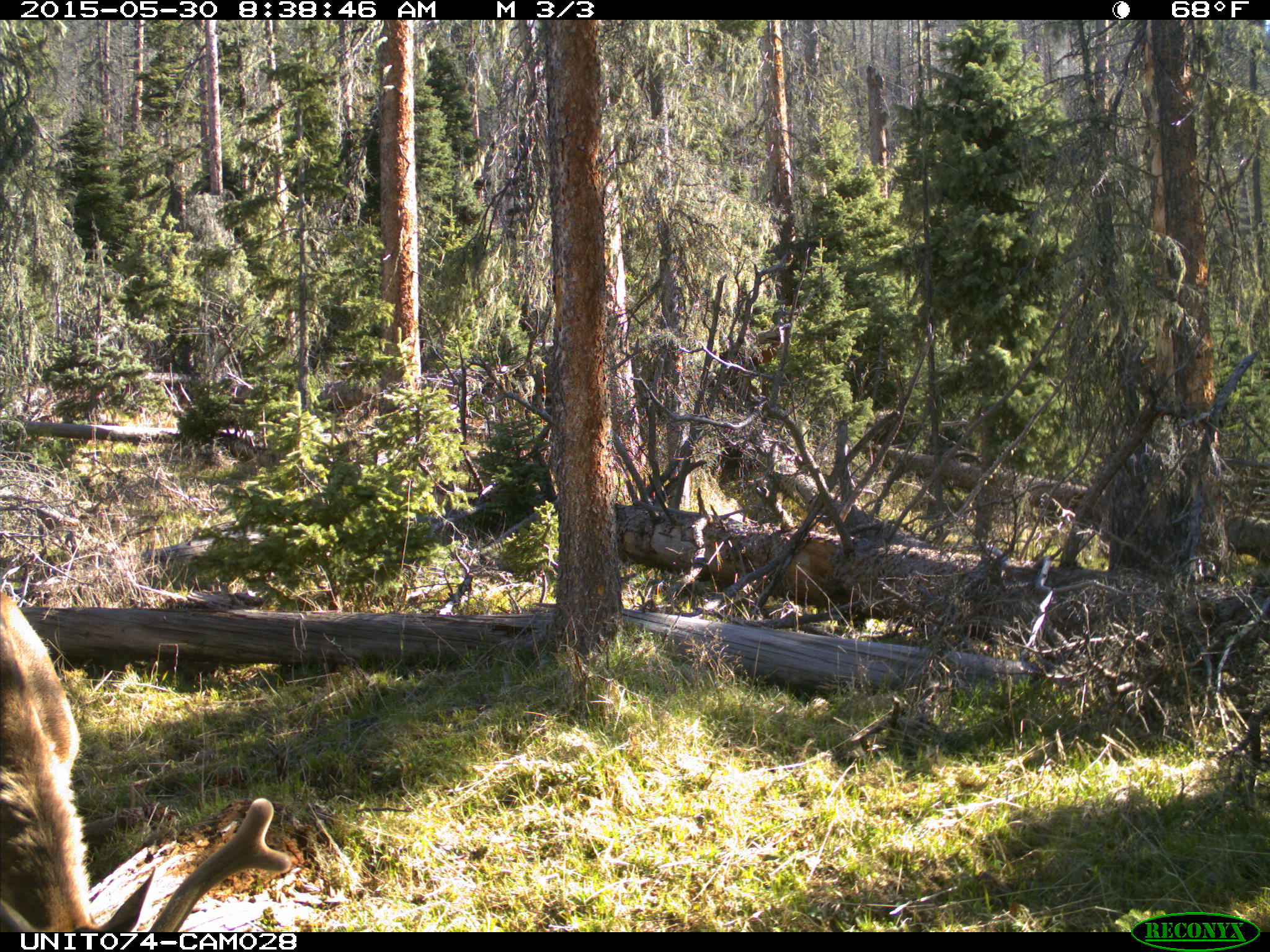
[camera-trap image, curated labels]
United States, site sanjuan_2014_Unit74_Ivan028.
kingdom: Animalia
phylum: Chordata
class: Mammalia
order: Artiodactyla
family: Cervidae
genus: Cervus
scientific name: Cervus elaphus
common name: red deer